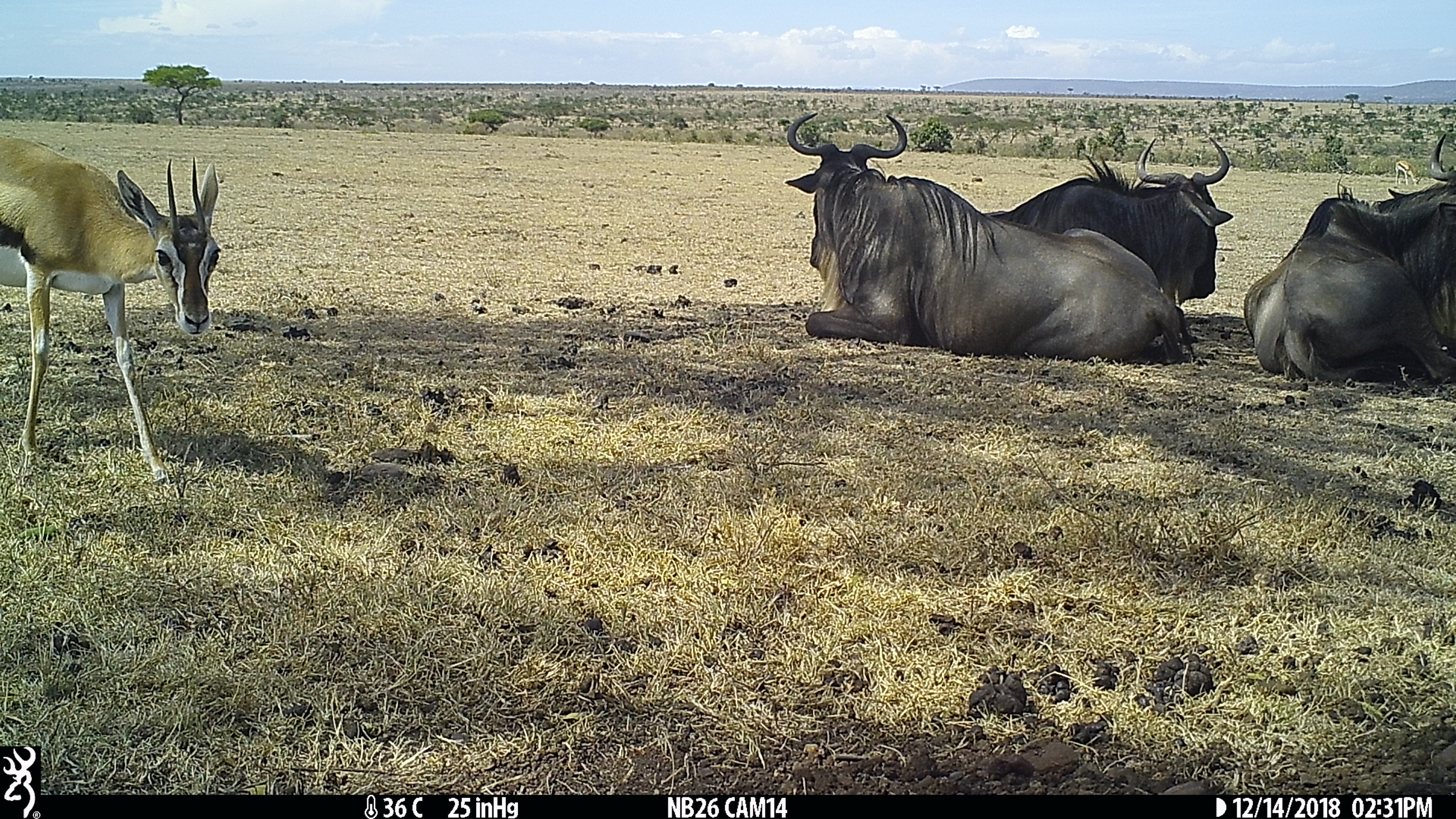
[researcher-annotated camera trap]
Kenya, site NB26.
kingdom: Animalia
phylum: Chordata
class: Mammalia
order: Artiodactyla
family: Bovidae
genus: Eudorcas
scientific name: Eudorcas thomsonii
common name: thomon's gazelle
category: gazelle thomsons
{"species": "gazelle thomsons (thomon's gazelle) (Eudorcas thomsonii)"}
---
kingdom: Animalia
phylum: Chordata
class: Mammalia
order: Artiodactyla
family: Bovidae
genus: Connochaetes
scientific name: Connochaetes taurinus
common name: blue wildebeest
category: wildebeest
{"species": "wildebeest (blue wildebeest) (Connochaetes taurinus)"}